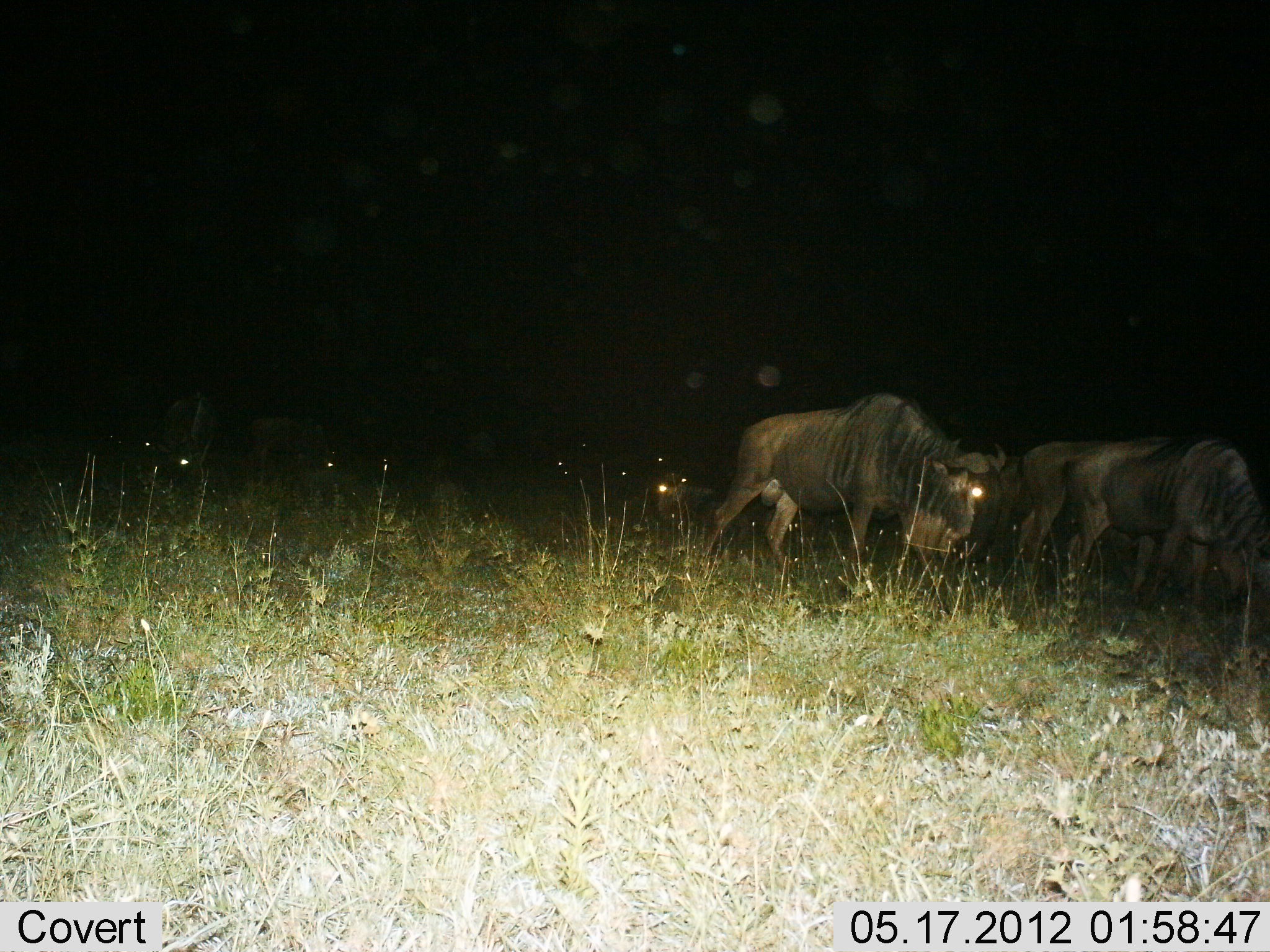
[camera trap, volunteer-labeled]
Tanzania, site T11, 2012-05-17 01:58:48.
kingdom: Animalia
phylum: Chordata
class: Mammalia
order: Artiodactyla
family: Bovidae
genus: Connochaetes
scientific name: Connochaetes taurinus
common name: blue wildebeest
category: wildebeest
Wildebeest (blue wildebeest) (Connochaetes taurinus), count 5. Behavior (volunteer vote fractions): standing 10%, resting 0%, moving 60%, interacting 0%. Young present (vote fraction): 0%. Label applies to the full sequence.